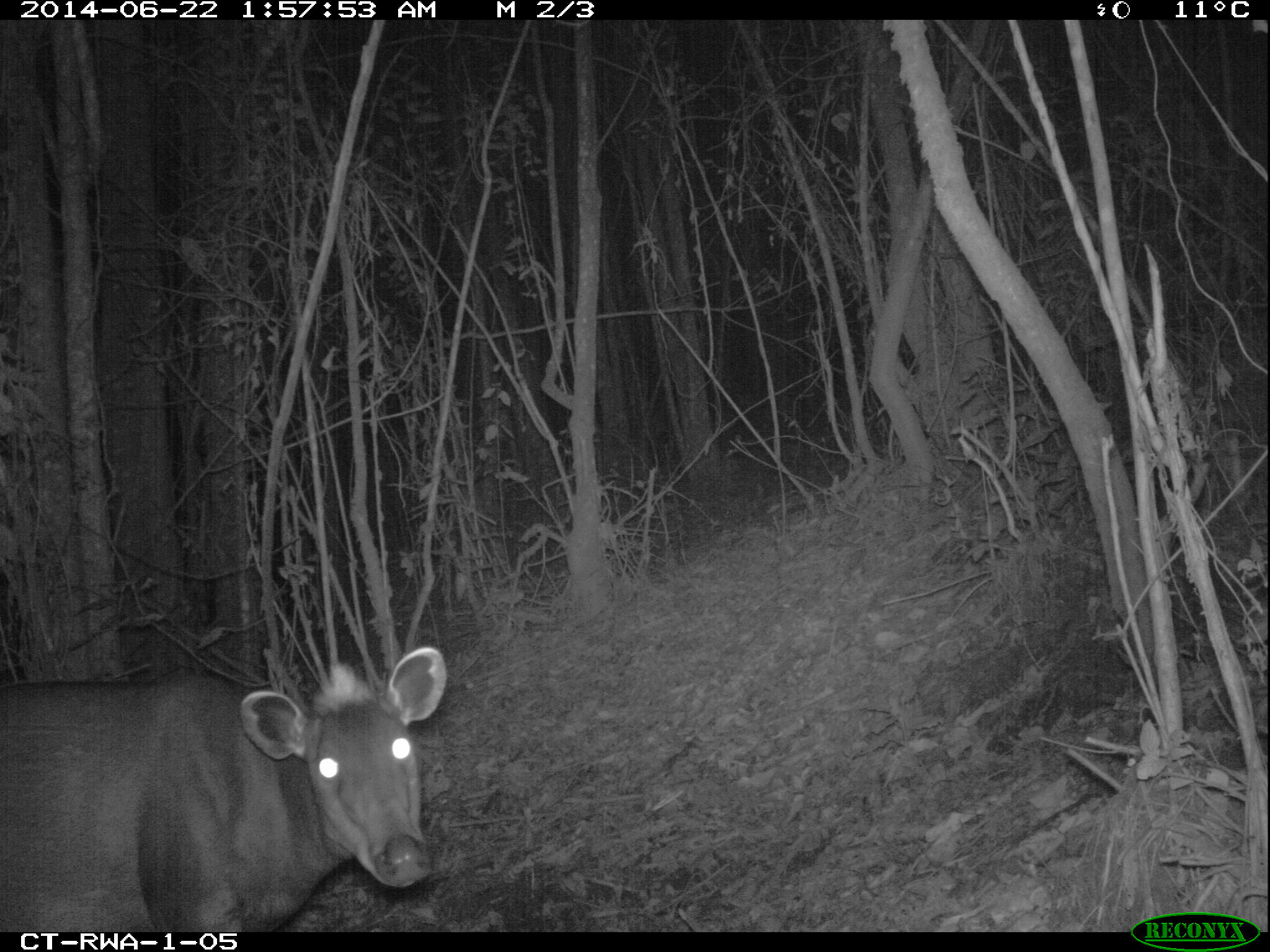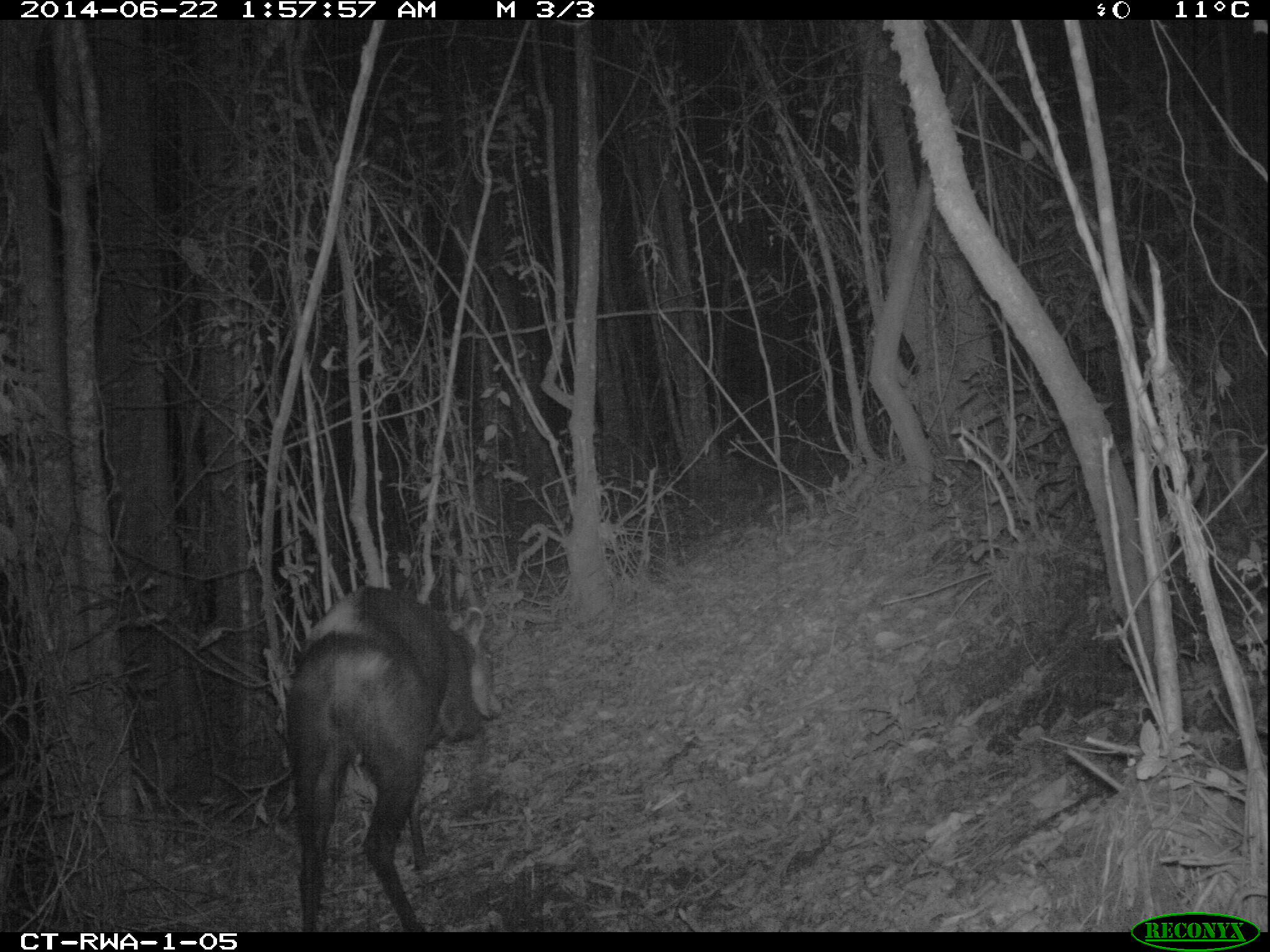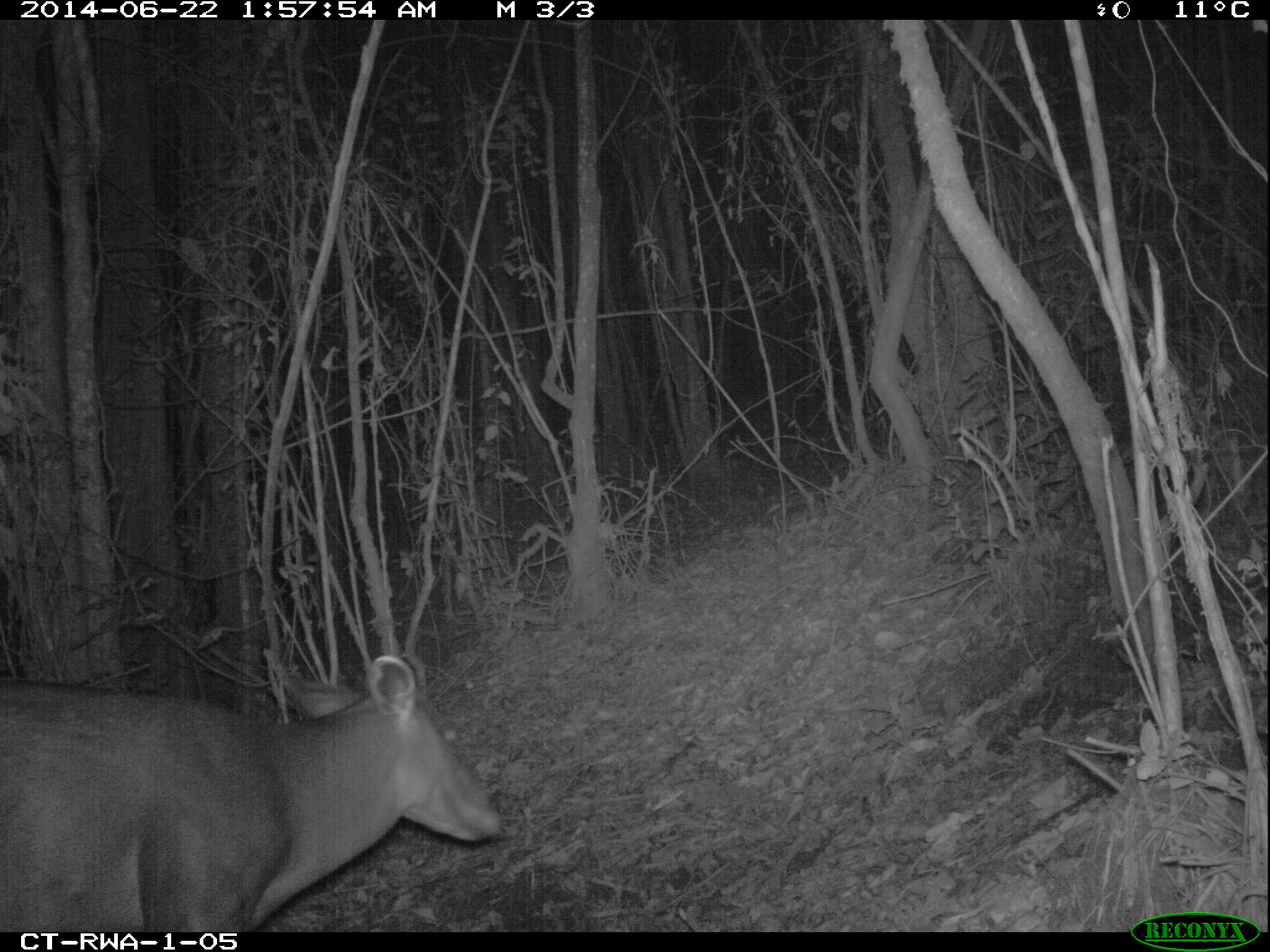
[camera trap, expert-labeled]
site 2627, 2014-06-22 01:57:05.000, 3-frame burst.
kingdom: Animalia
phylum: Chordata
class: Mammalia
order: Artiodactyla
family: Bovidae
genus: Cephalophus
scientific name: Cephalophus silvicultor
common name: light-backed duiker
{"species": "Cephalophus silvicultor (light-backed duiker)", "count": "1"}